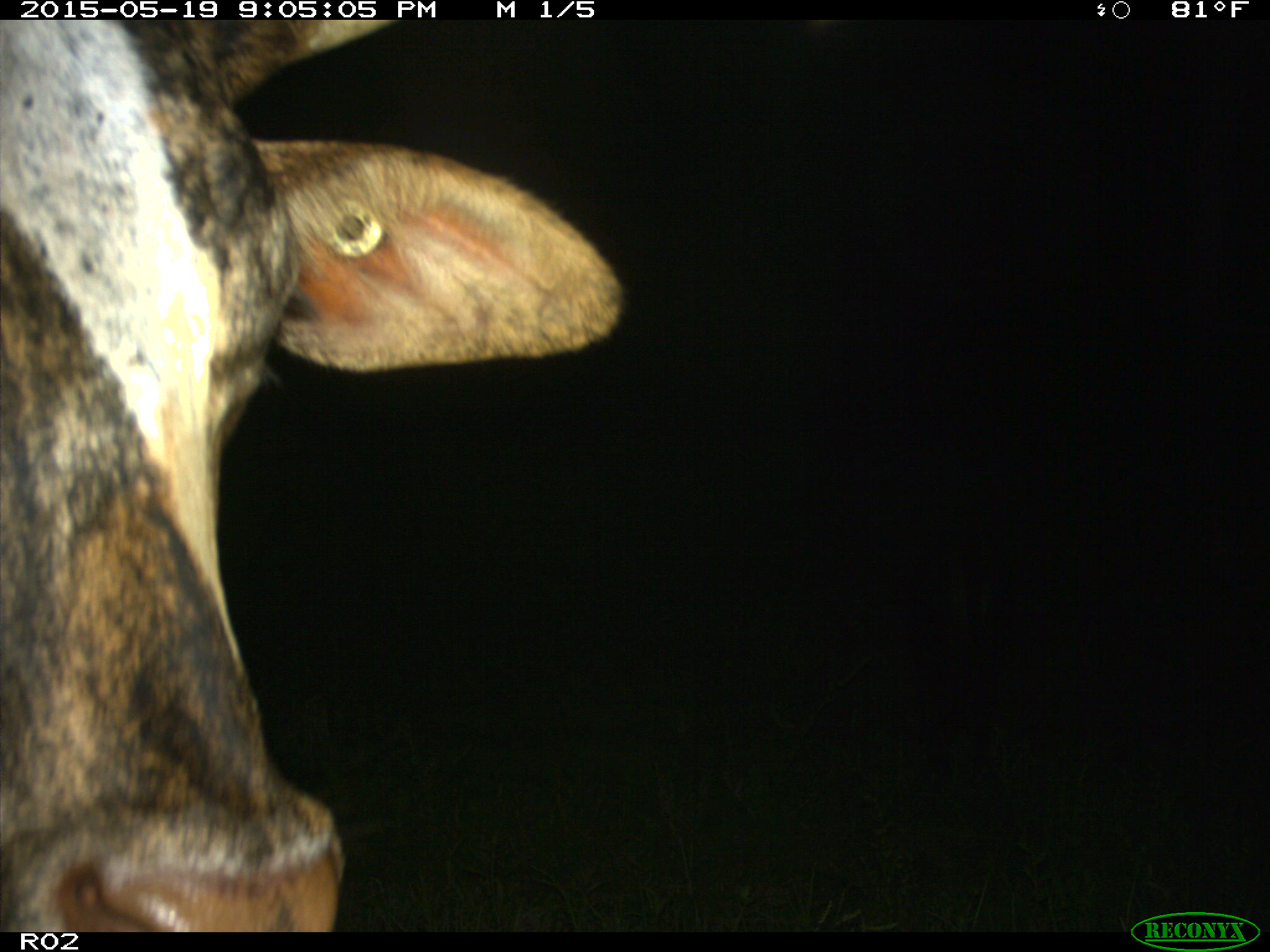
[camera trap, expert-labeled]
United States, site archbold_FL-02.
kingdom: Animalia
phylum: Chordata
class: Mammalia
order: Artiodactyla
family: Bovidae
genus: Bos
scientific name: Bos taurus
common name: domestic cow